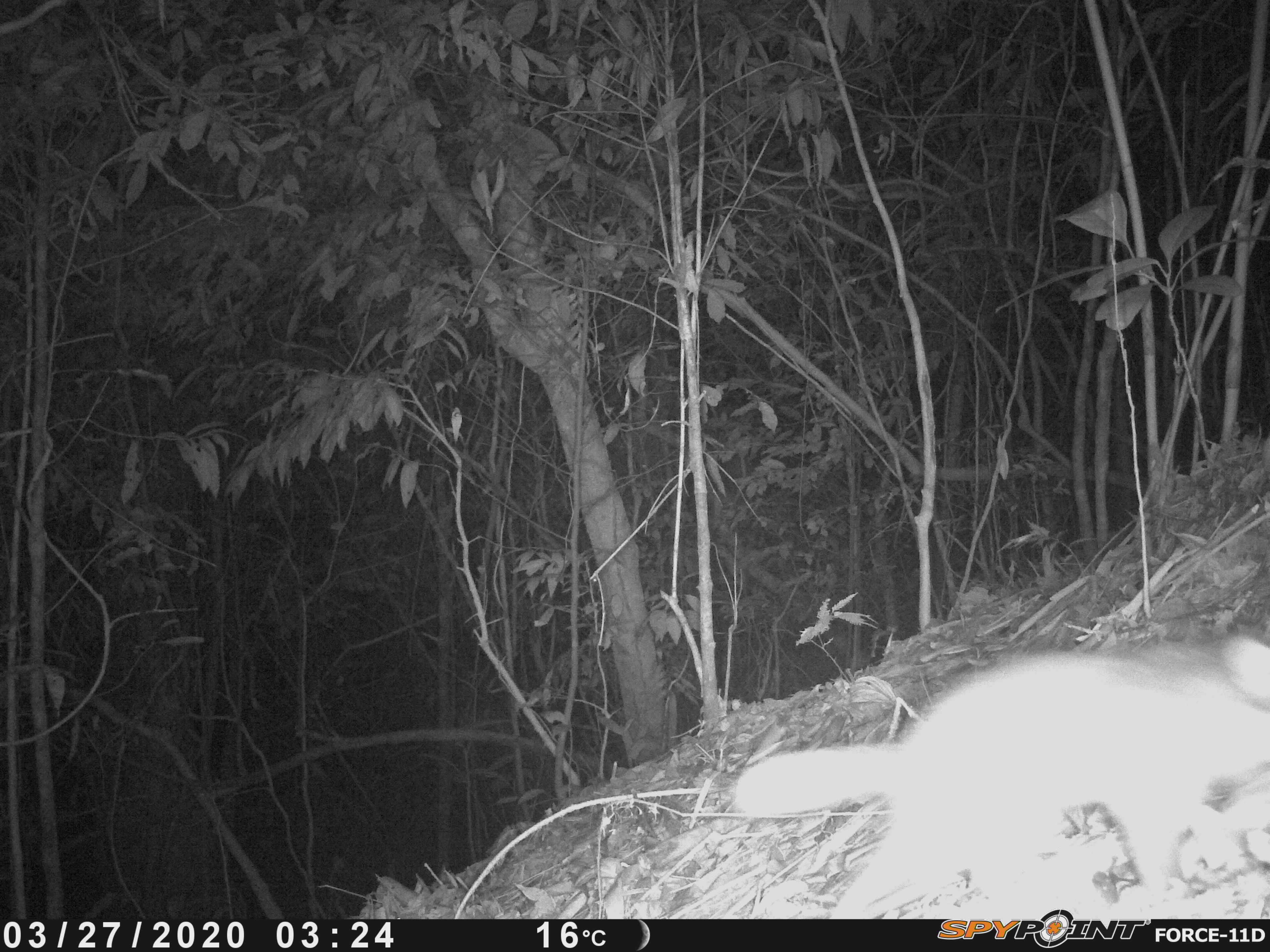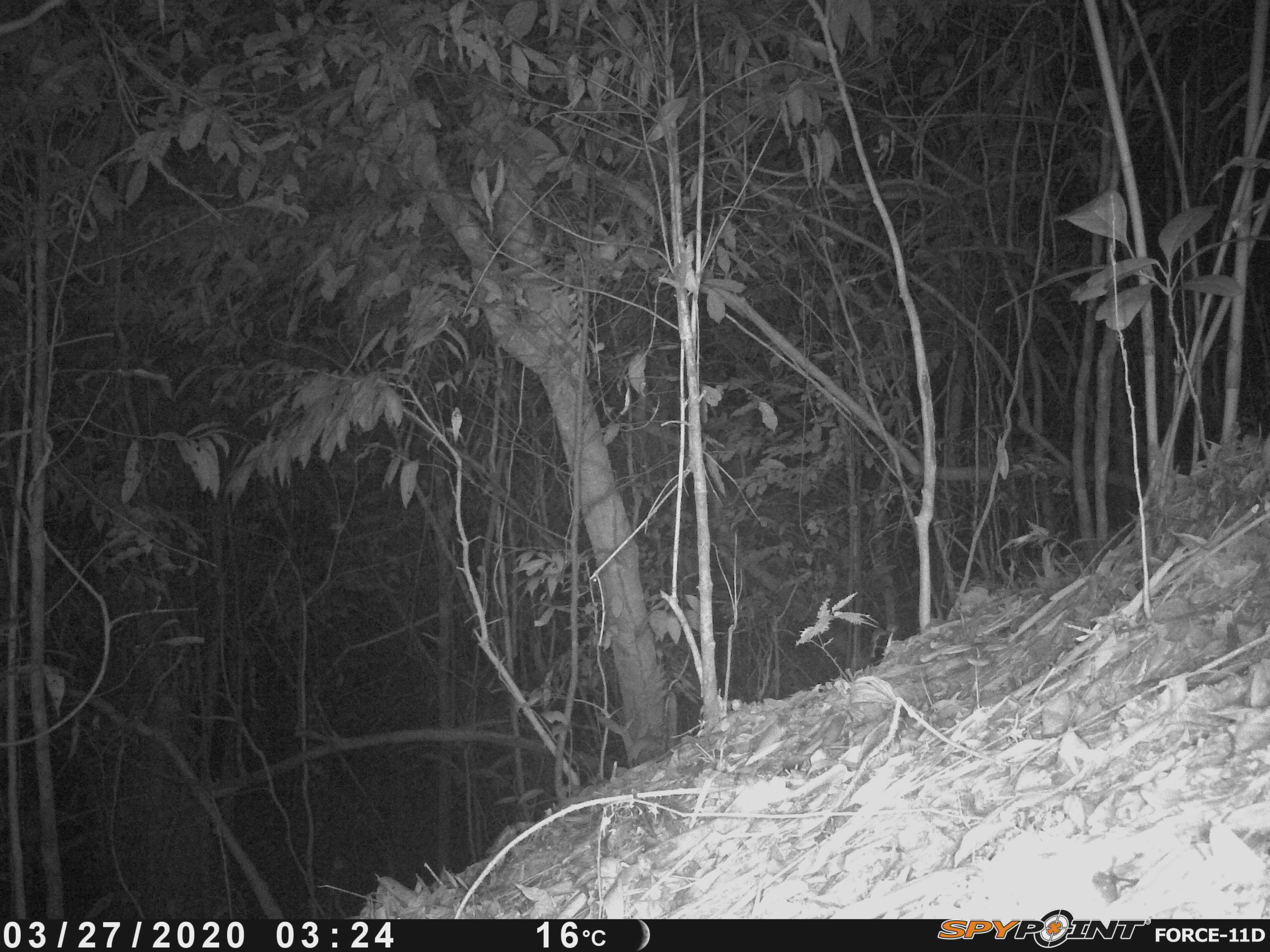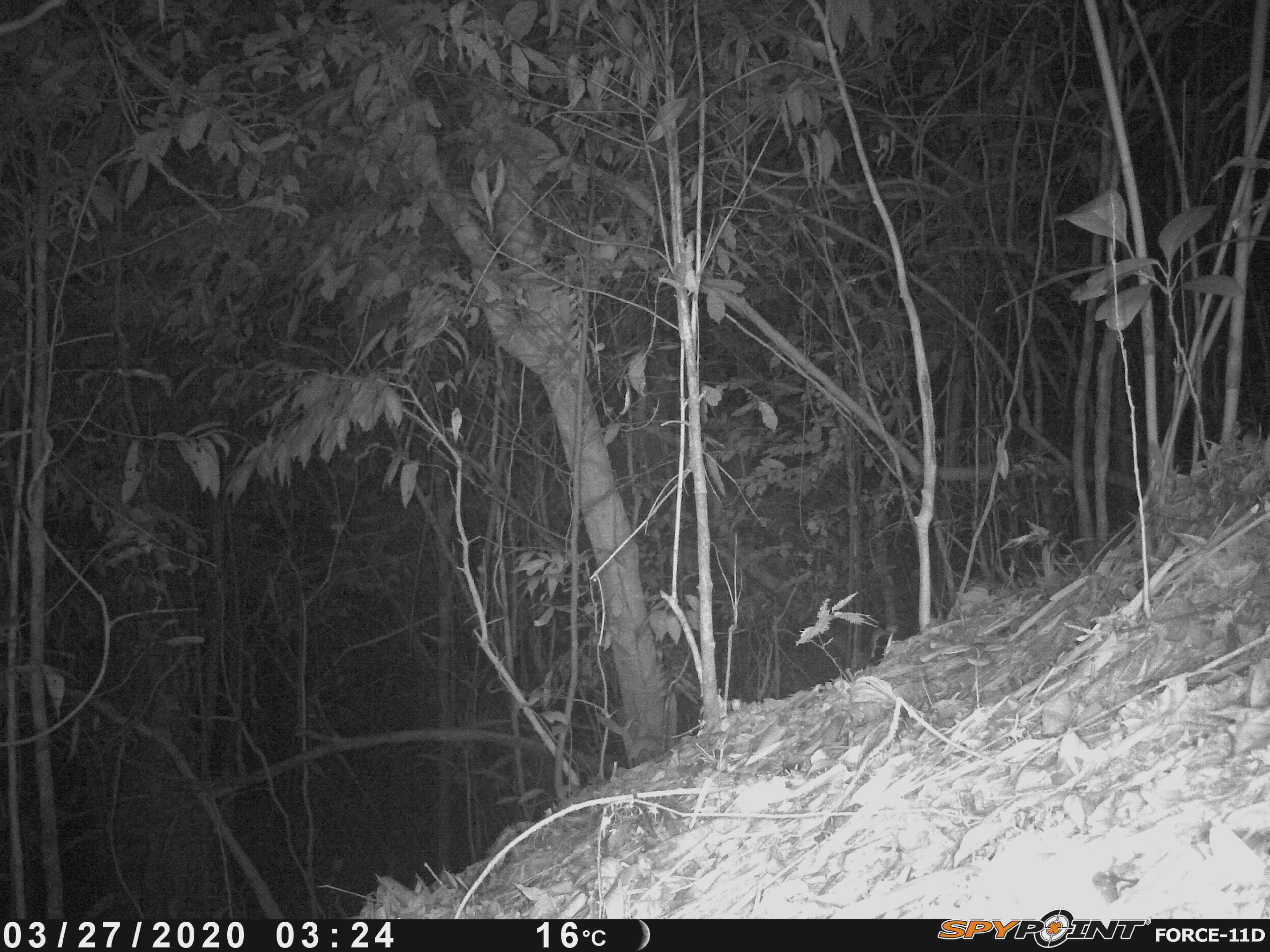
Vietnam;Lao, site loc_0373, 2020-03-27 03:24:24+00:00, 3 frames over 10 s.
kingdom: Animalia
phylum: Chordata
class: Mammalia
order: Carnivora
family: Mustelidae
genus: Melogale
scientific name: Melogale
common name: ferret badger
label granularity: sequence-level